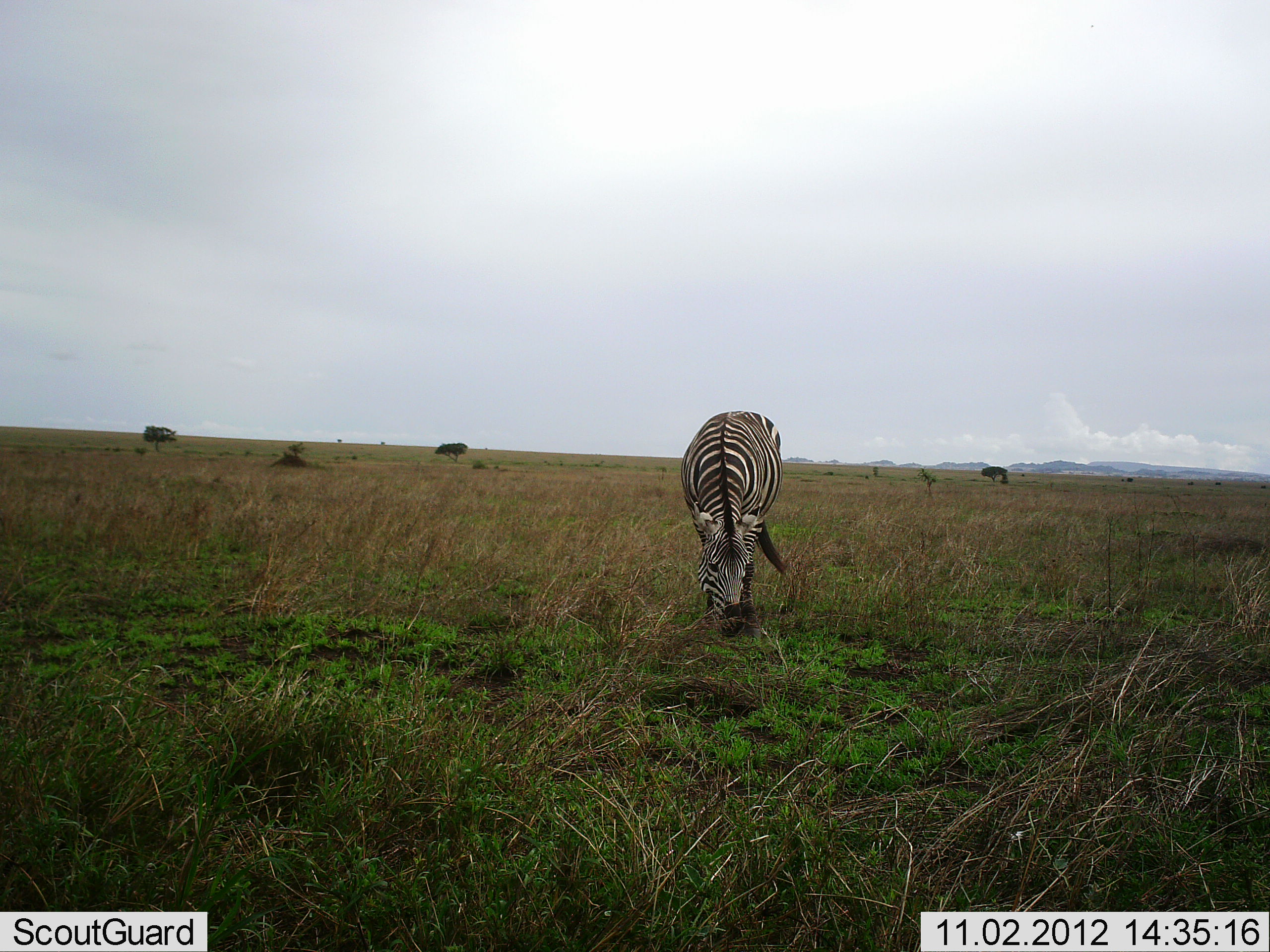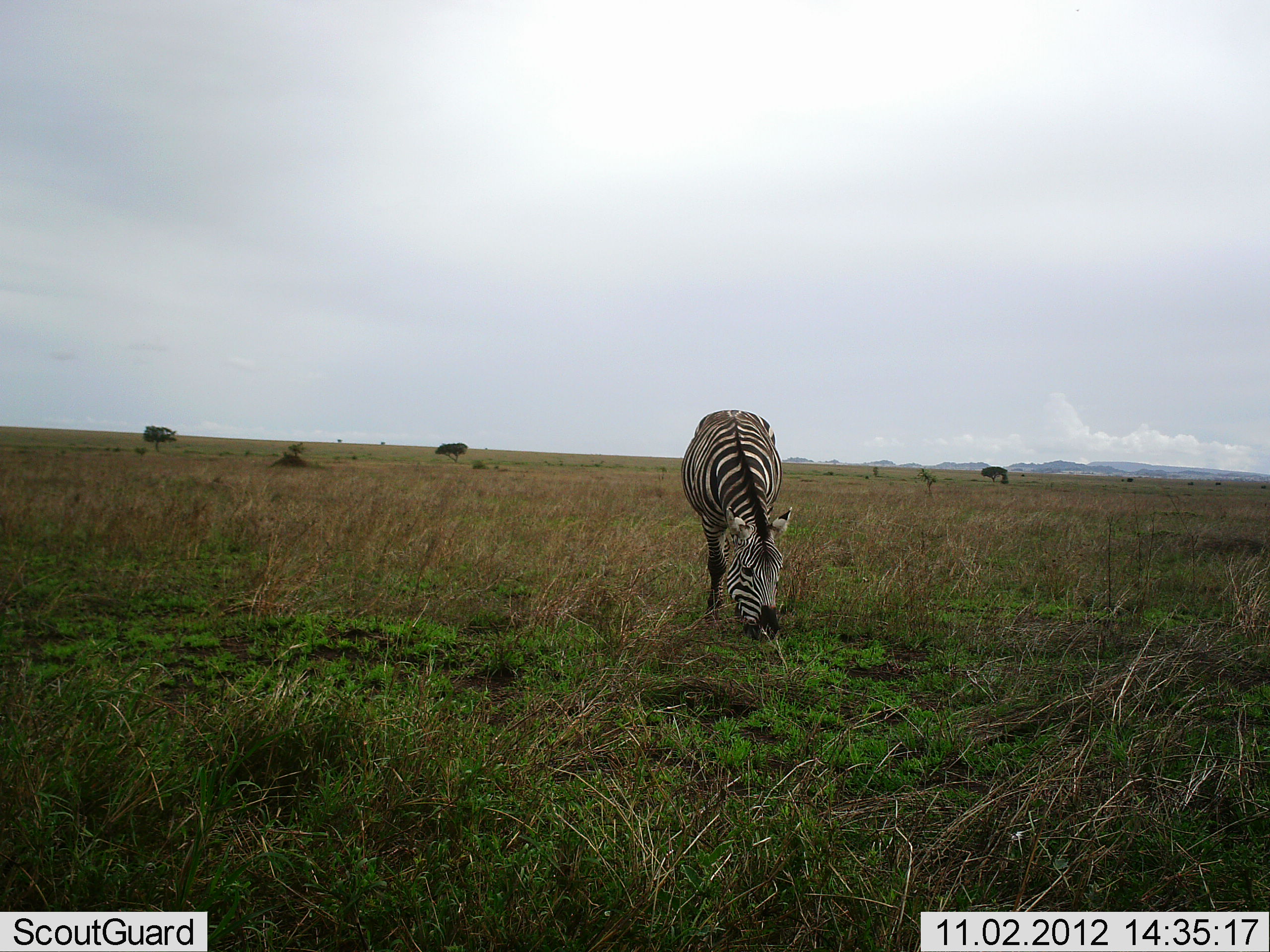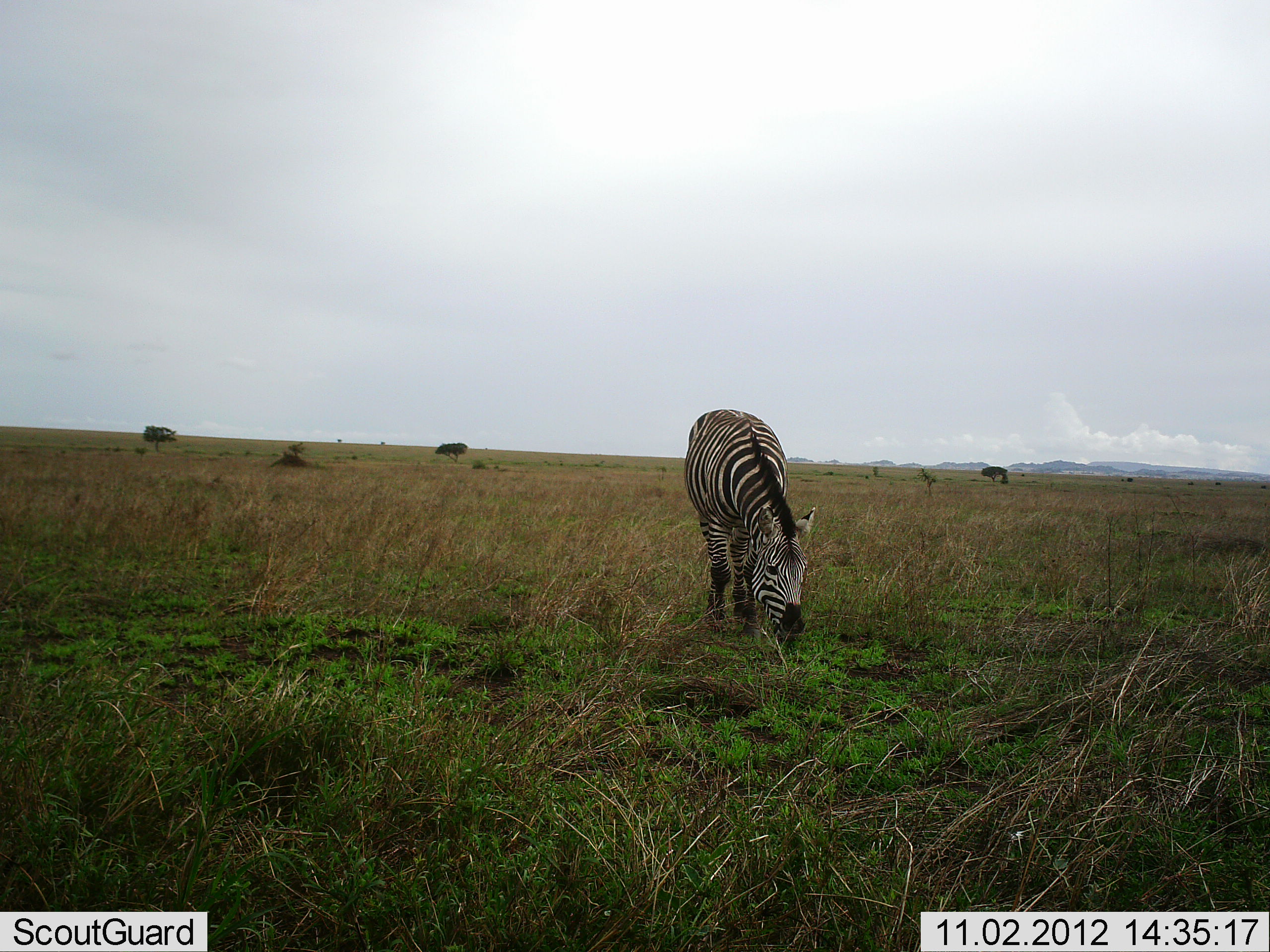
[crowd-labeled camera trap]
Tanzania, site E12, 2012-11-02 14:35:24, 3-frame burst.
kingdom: Animalia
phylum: Chordata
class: Mammalia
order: Perissodactyla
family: Equidae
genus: Equus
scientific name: Equus quagga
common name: plains zebra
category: zebra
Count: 1.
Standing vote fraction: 10%.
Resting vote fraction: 0%.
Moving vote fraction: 0%.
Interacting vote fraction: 0%.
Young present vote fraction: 0%.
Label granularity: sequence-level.